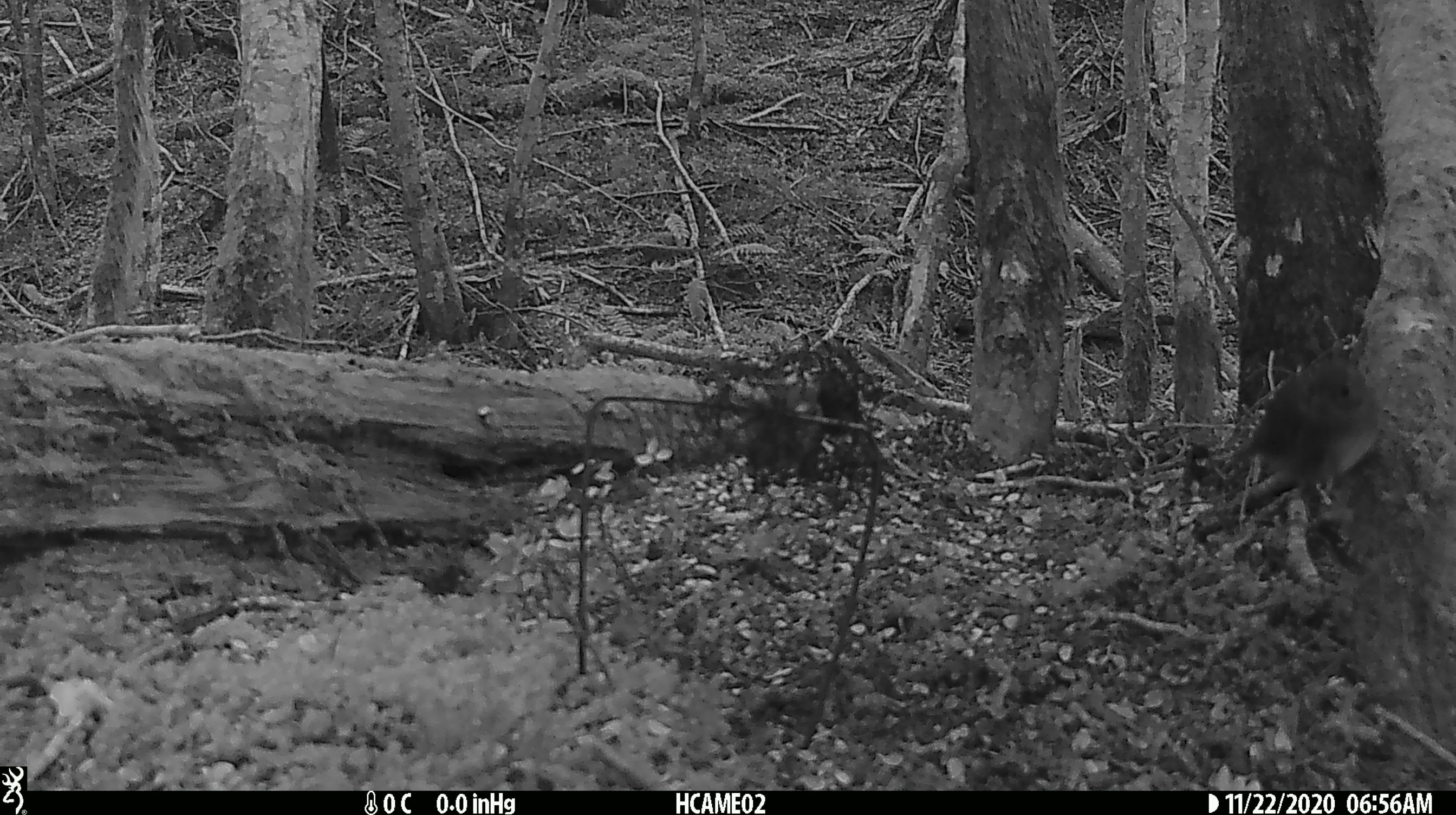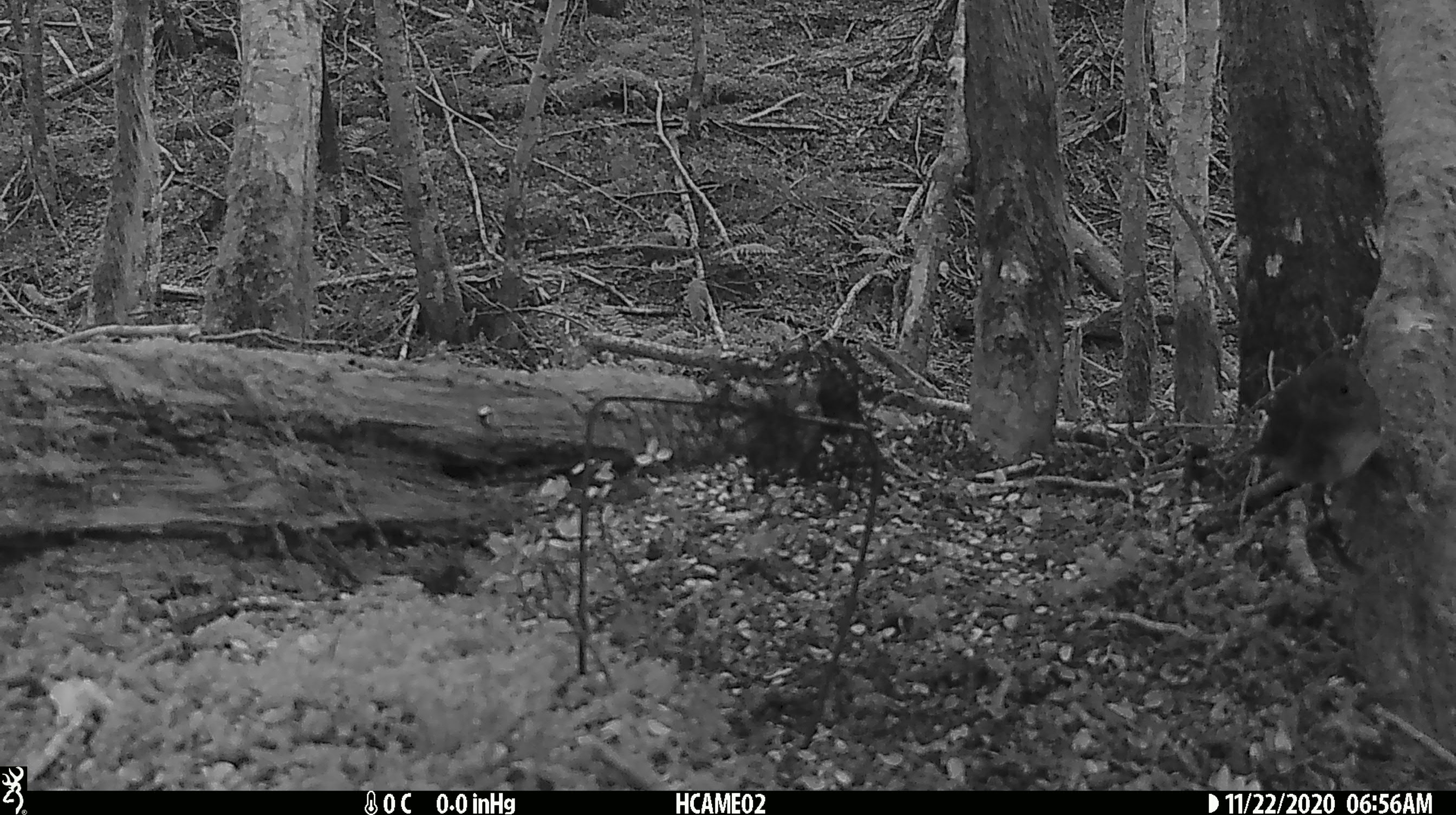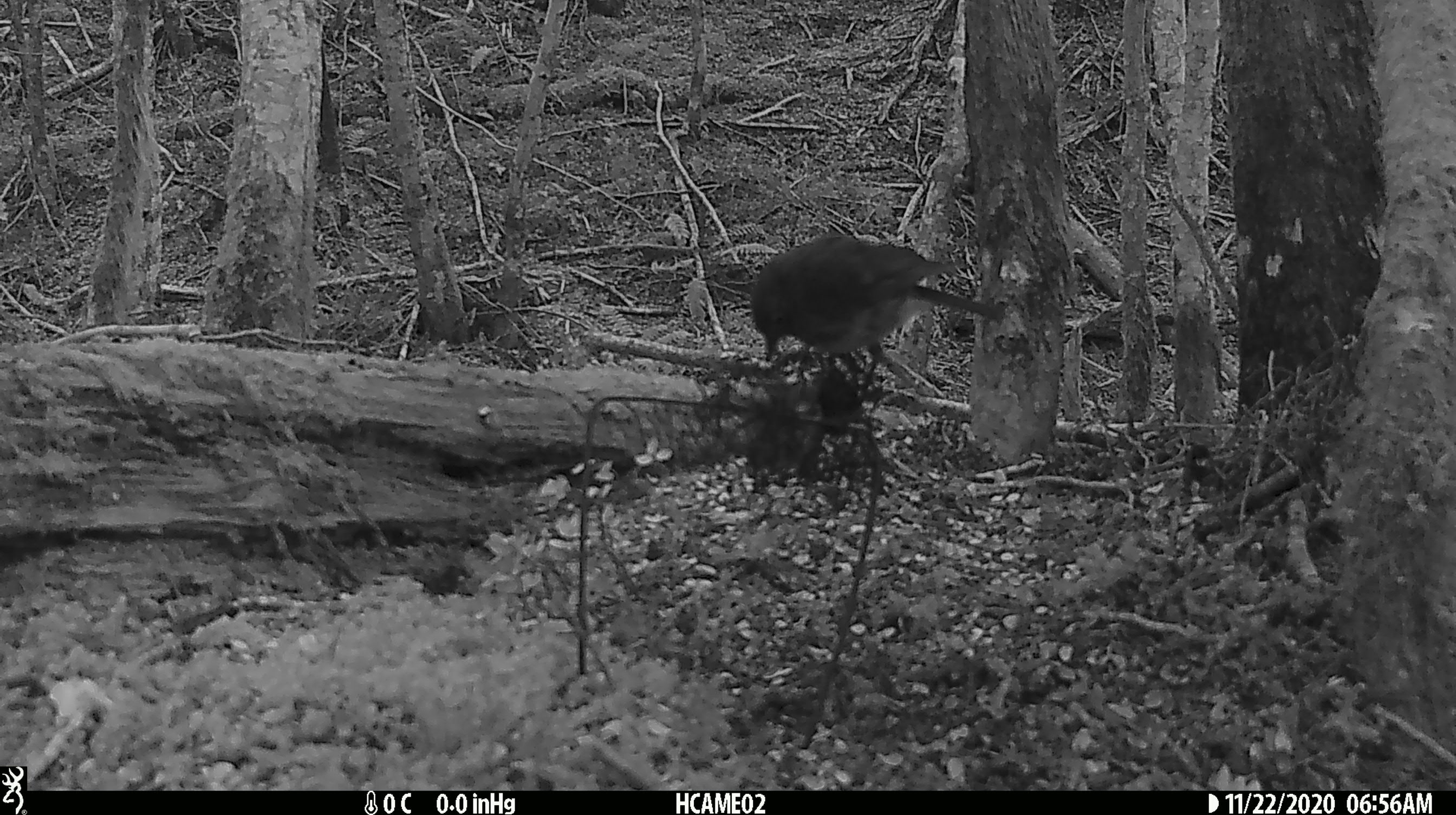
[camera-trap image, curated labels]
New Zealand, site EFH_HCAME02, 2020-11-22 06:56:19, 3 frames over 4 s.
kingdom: Animalia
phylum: Chordata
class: Aves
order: Passeriformes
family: Petroicidae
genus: Petroica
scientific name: Petroica australis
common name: new zealand robin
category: robin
Robin (new zealand robin) (Petroica australis).